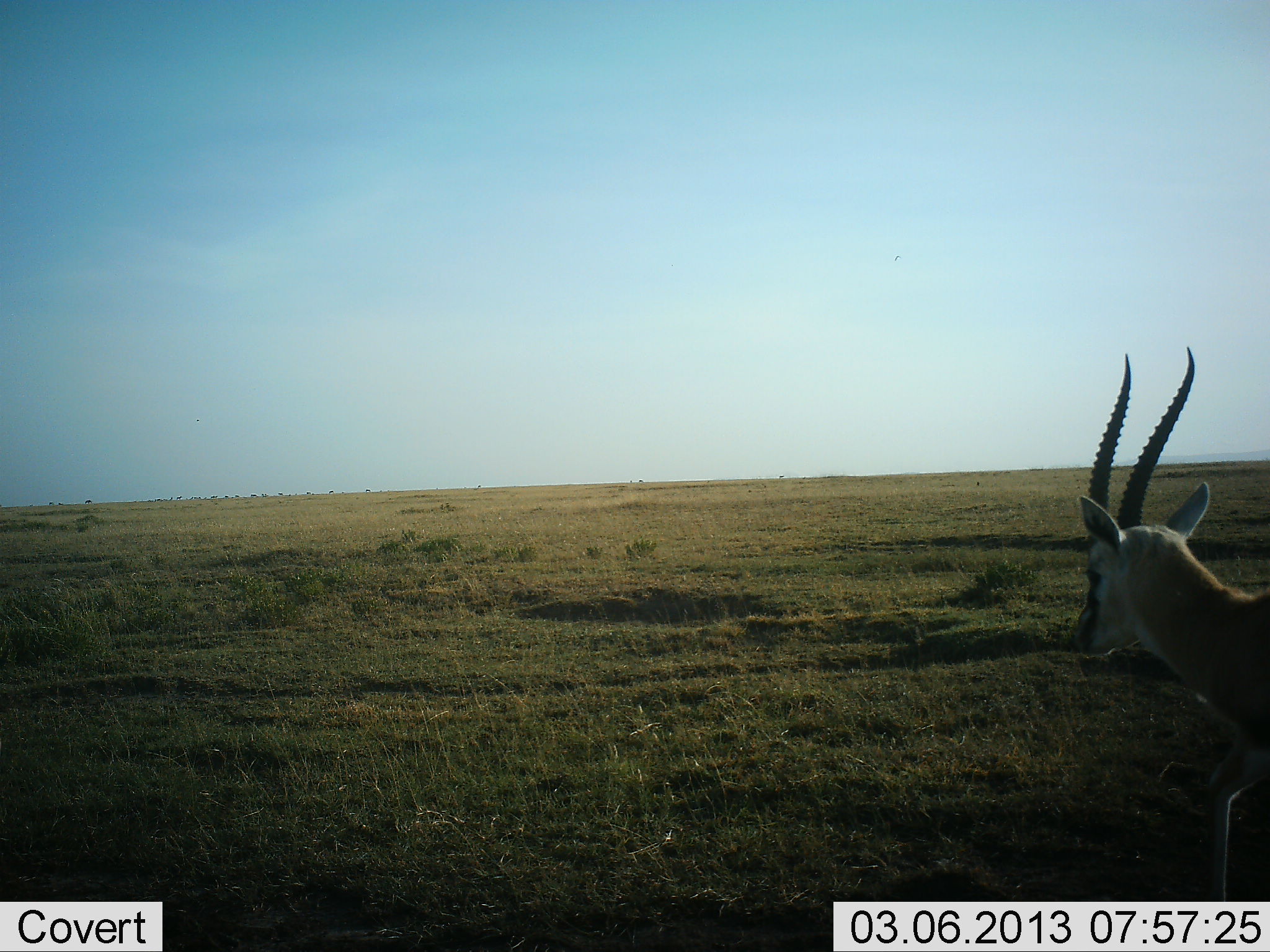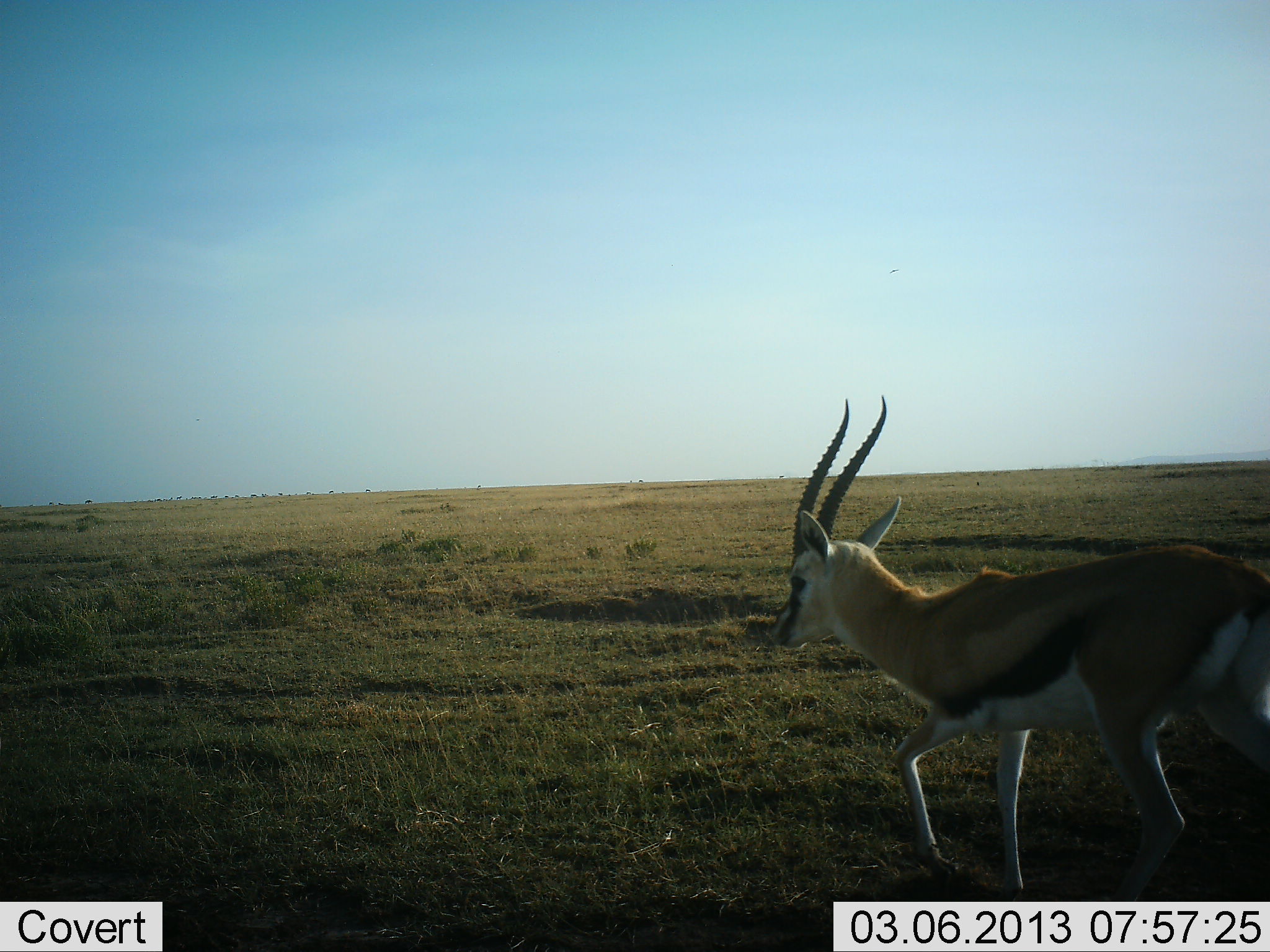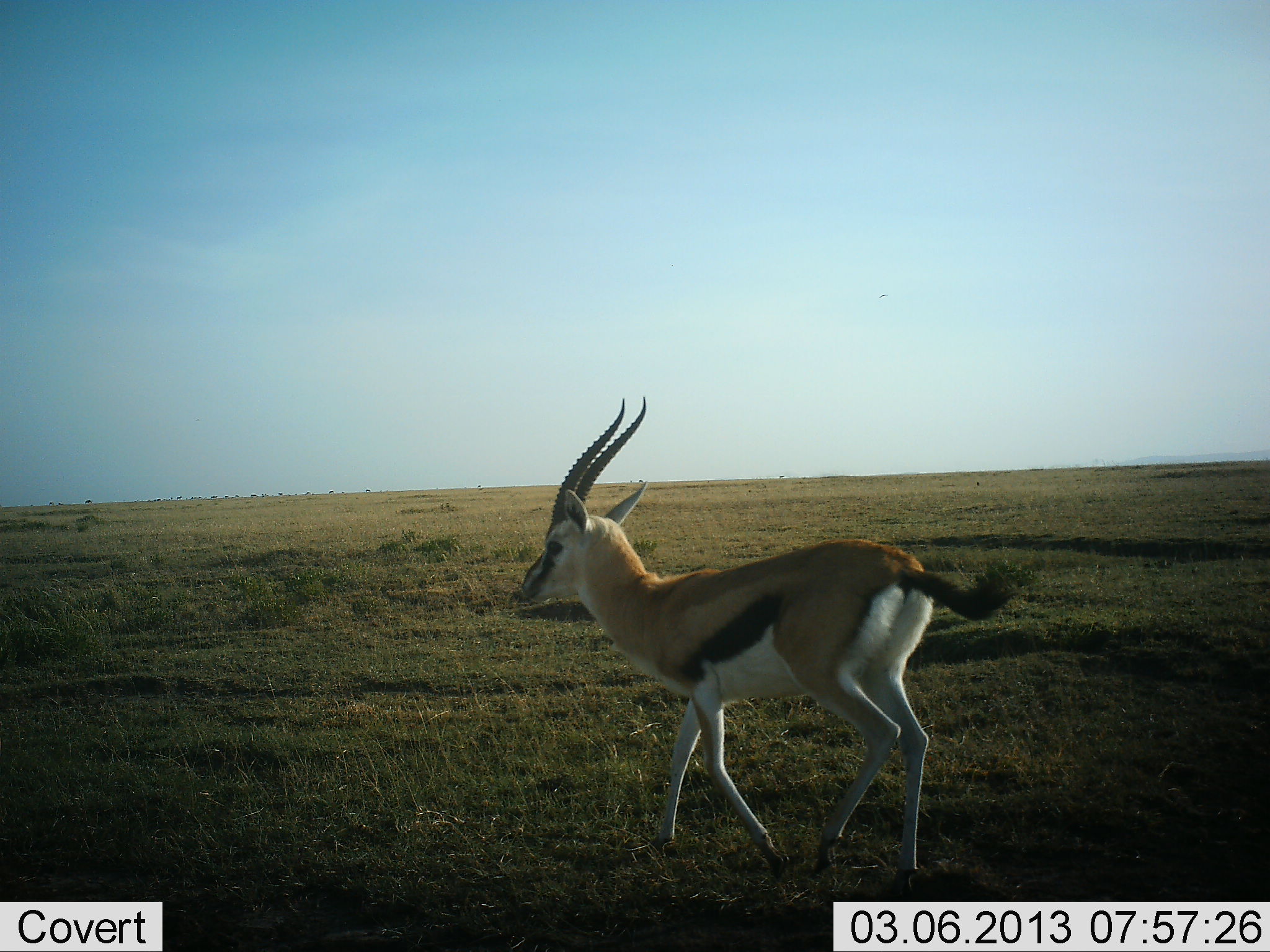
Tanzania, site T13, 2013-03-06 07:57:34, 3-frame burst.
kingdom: Animalia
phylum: Chordata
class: Mammalia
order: Artiodactyla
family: Bovidae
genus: Eudorcas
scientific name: Eudorcas thomsonii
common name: thomson's gazelle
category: gazellethomsons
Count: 1.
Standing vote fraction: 2%.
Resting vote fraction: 0%.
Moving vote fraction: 100%.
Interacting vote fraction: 0%.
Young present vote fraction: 0%.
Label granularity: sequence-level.